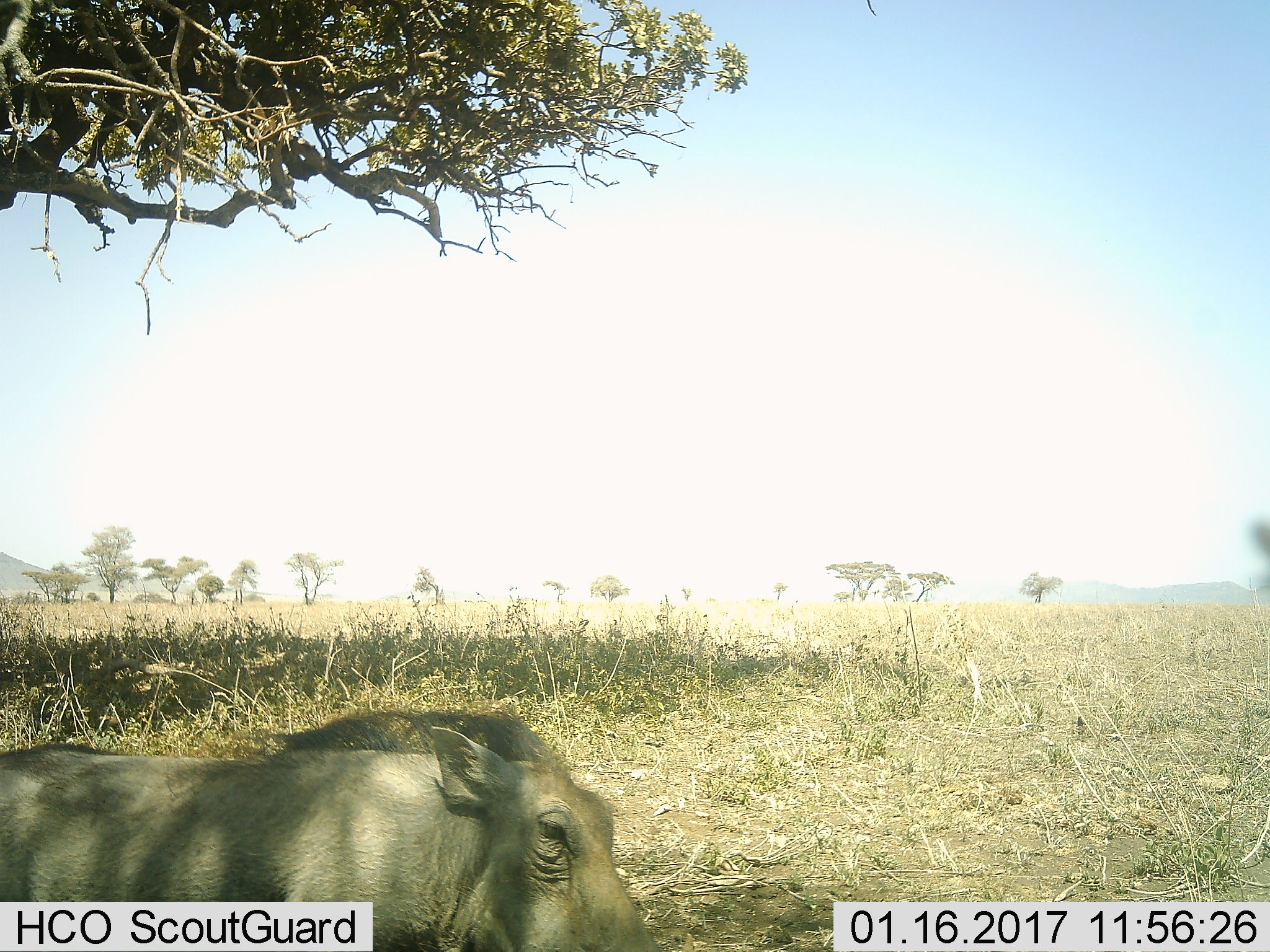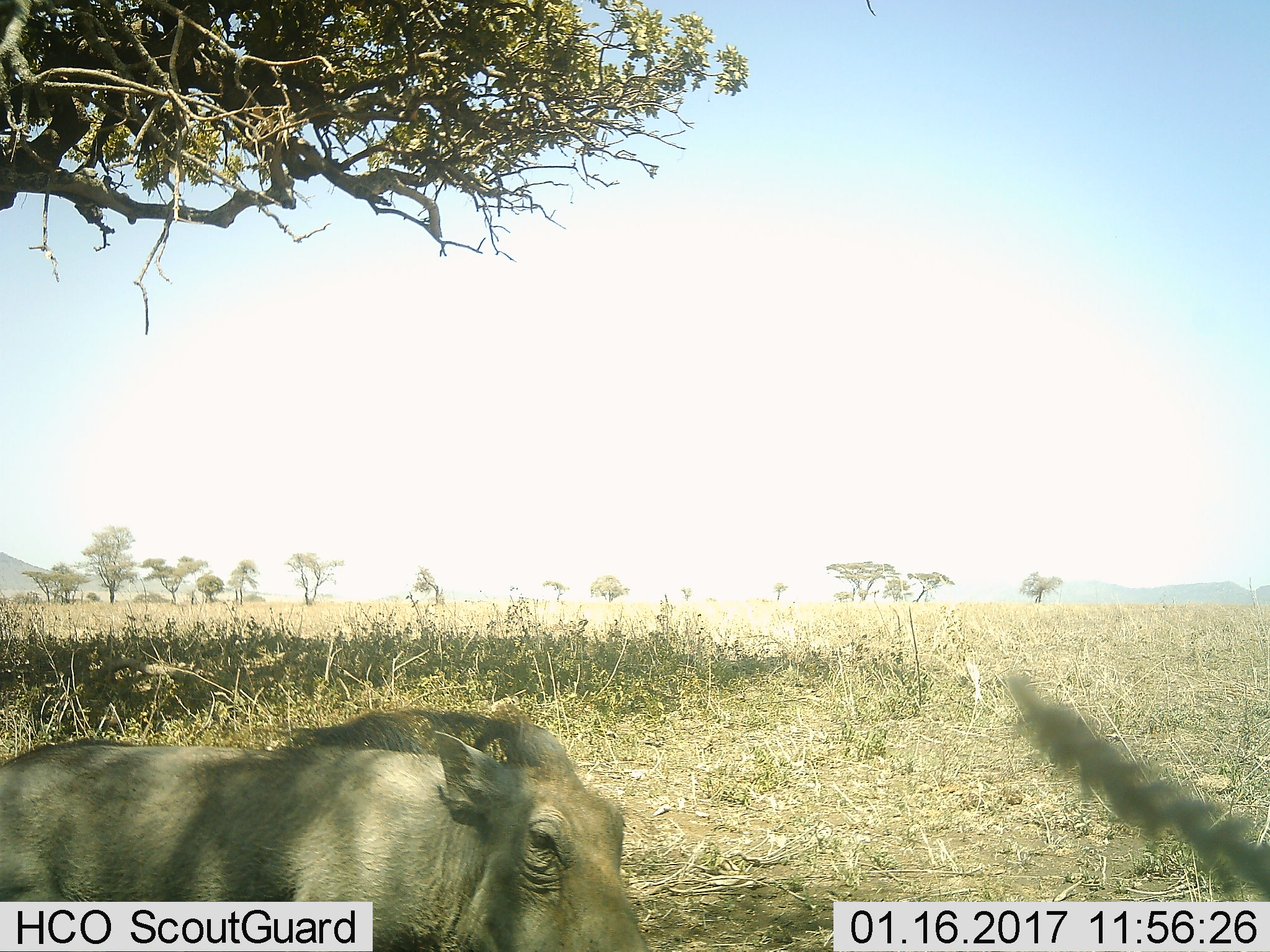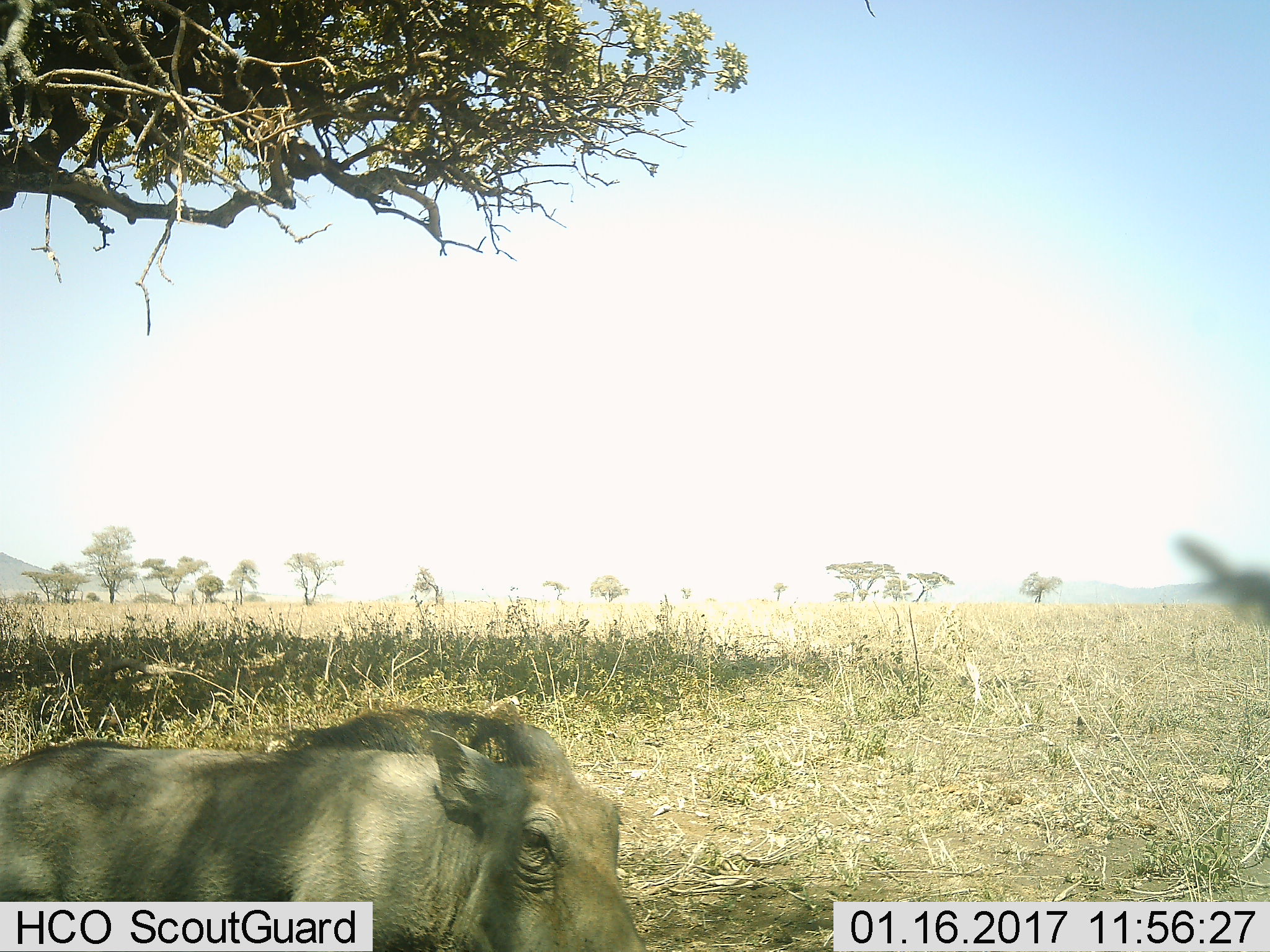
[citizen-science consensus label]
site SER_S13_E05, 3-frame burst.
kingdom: Animalia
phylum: Chordata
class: Mammalia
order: Artiodactyla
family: Suidae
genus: Phacochoerus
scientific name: Phacochoerus africanus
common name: warthog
Warthog (Phacochoerus africanus), count 1. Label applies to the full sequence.